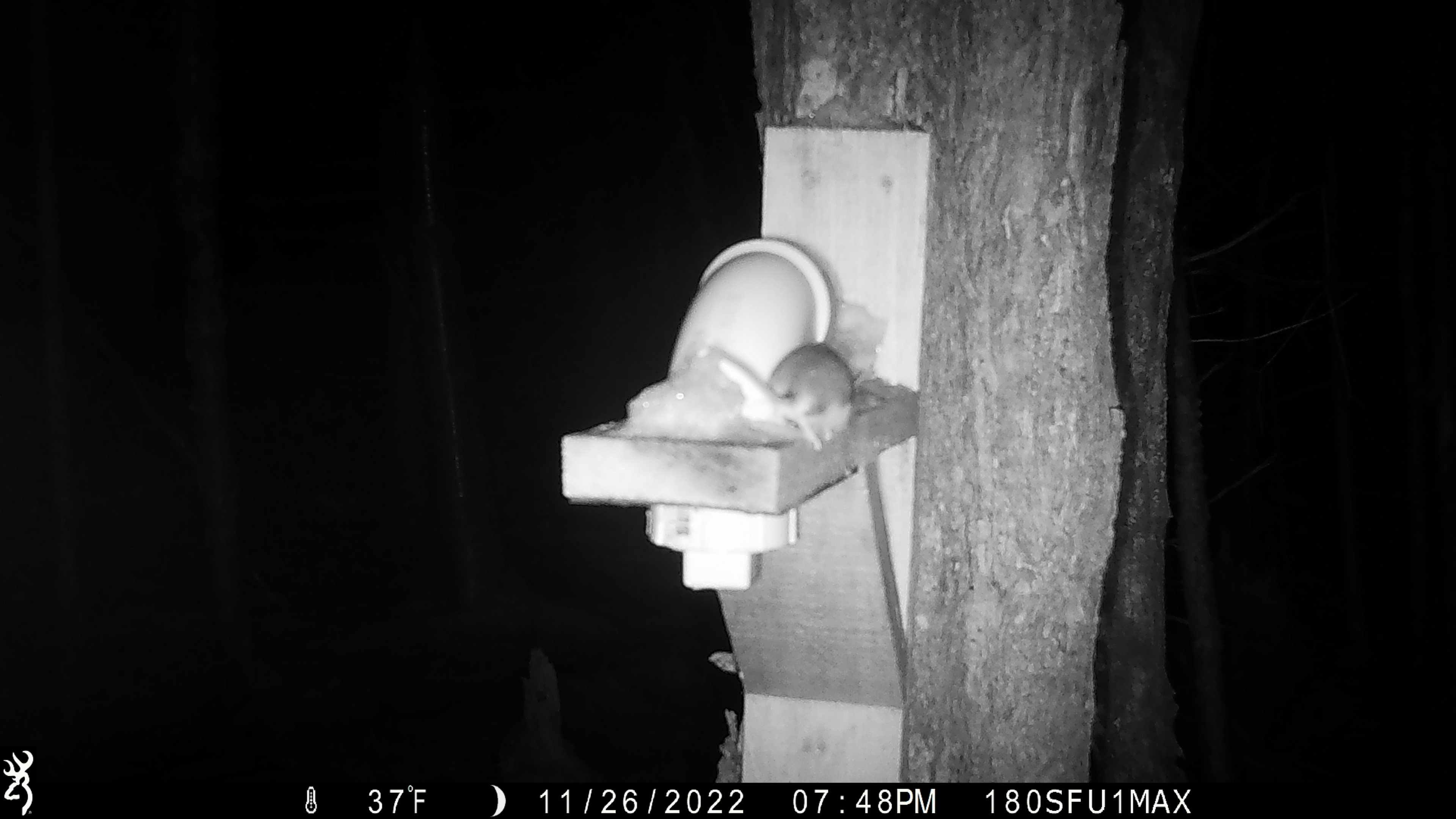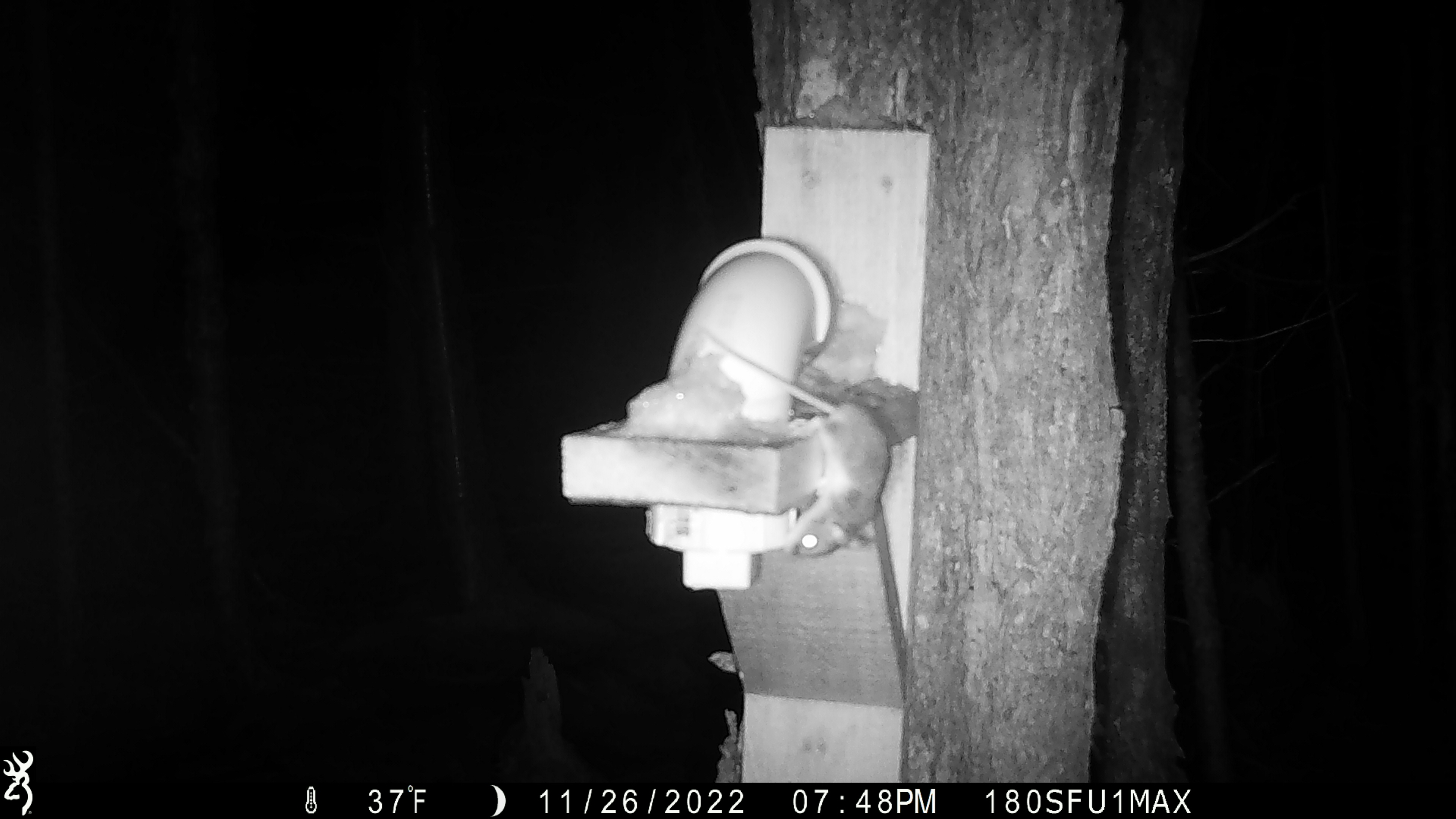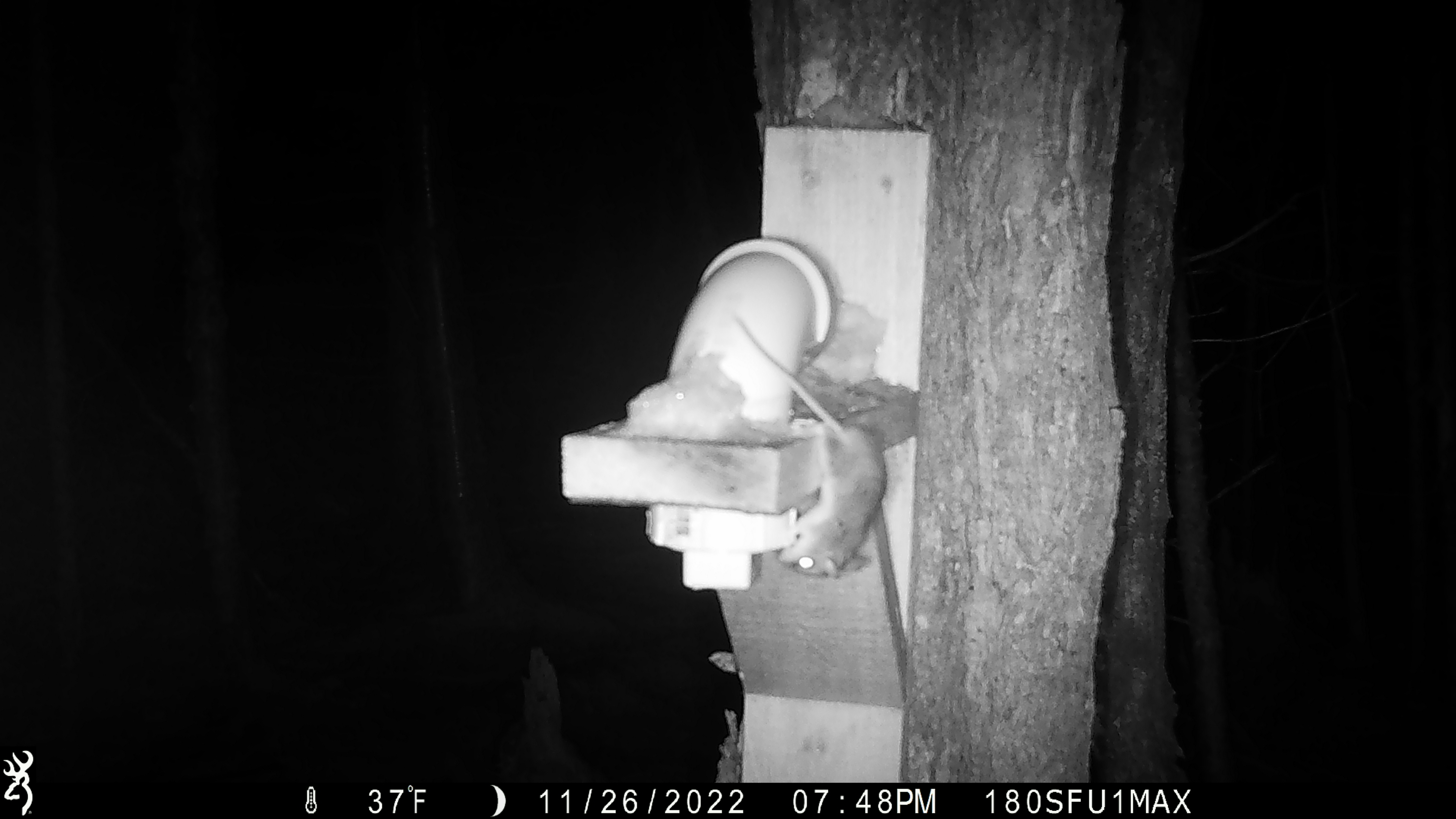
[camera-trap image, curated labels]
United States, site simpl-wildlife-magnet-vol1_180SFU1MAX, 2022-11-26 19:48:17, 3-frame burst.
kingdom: Animalia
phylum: Chordata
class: Mammalia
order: Rodentia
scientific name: Rodentia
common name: mouse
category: mouse sp.